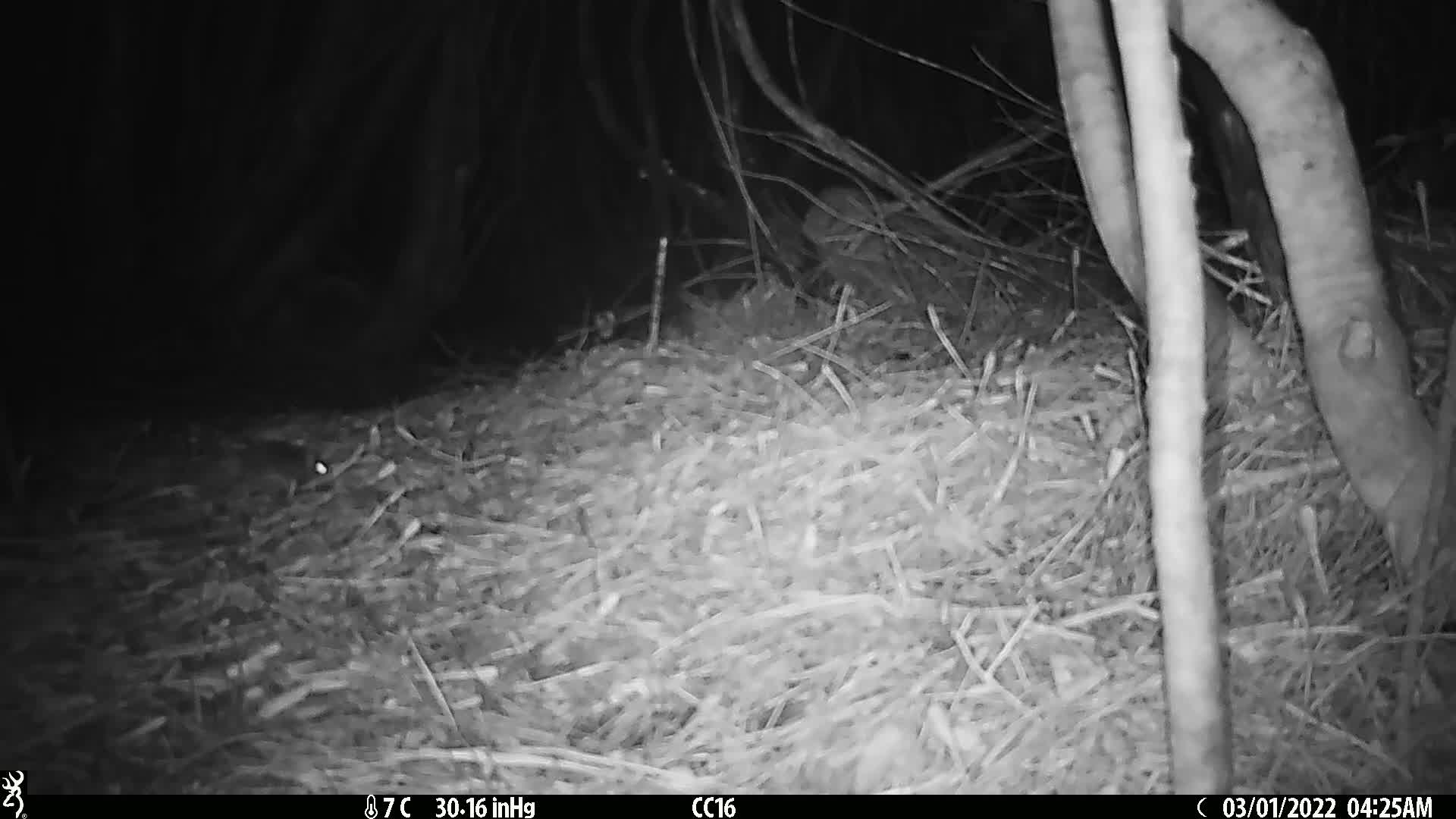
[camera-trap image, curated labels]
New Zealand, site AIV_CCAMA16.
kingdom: Animalia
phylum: Chordata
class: Mammalia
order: Rodentia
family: Muridae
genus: Mus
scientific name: Mus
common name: mouse